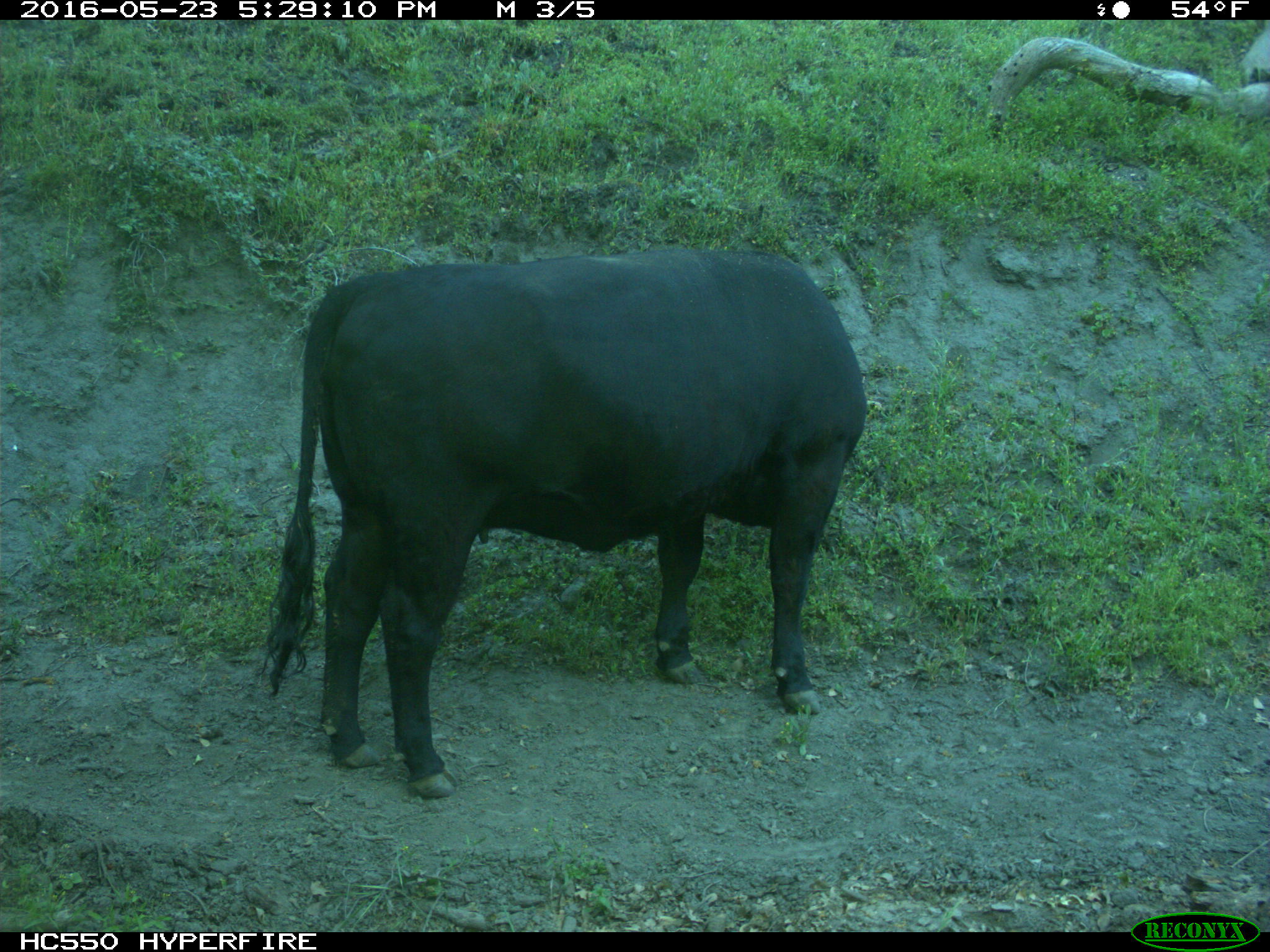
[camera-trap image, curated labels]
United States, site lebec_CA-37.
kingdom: Animalia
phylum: Chordata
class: Mammalia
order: Artiodactyla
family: Bovidae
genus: Bos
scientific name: Bos taurus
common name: domestic cow